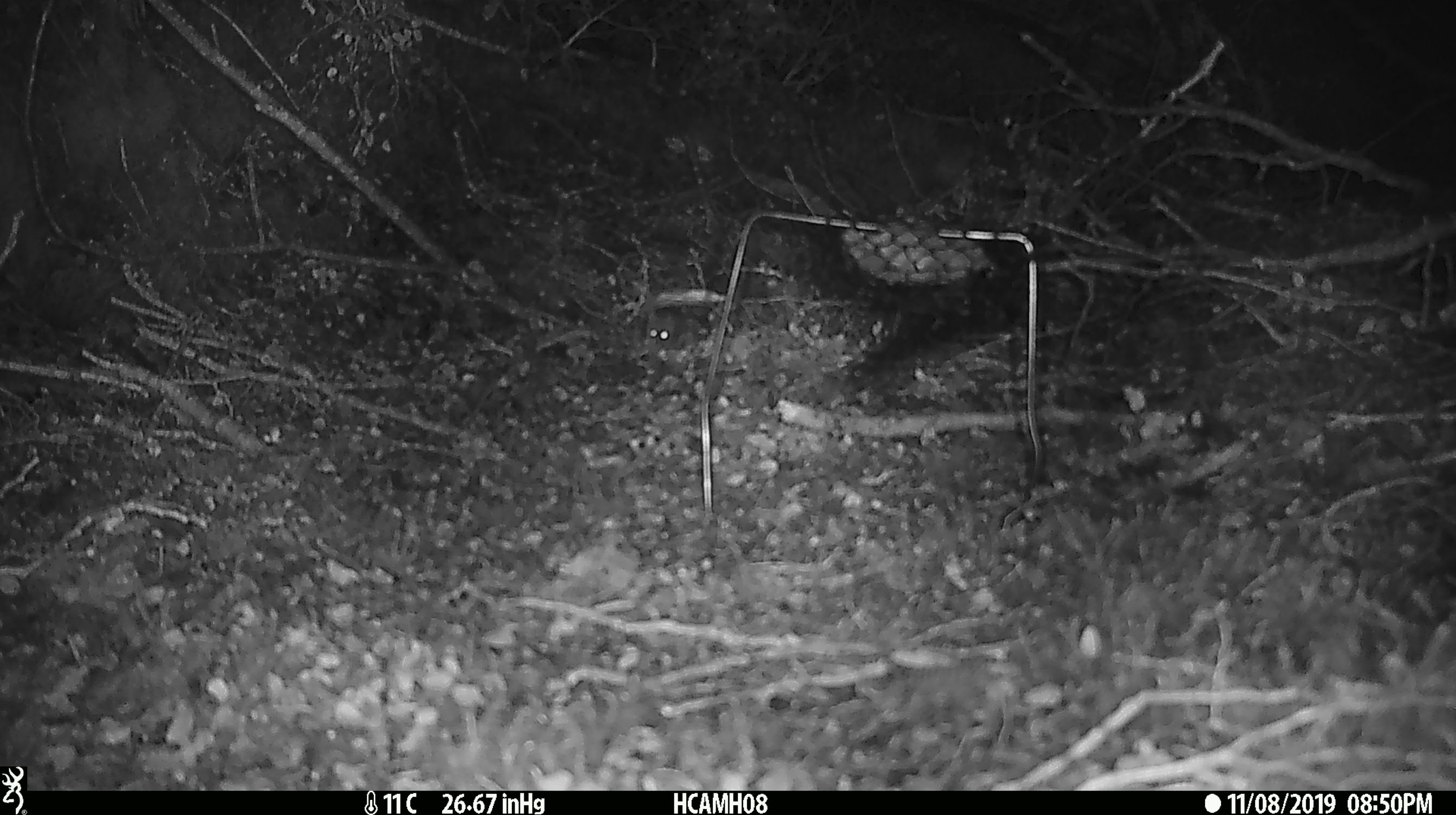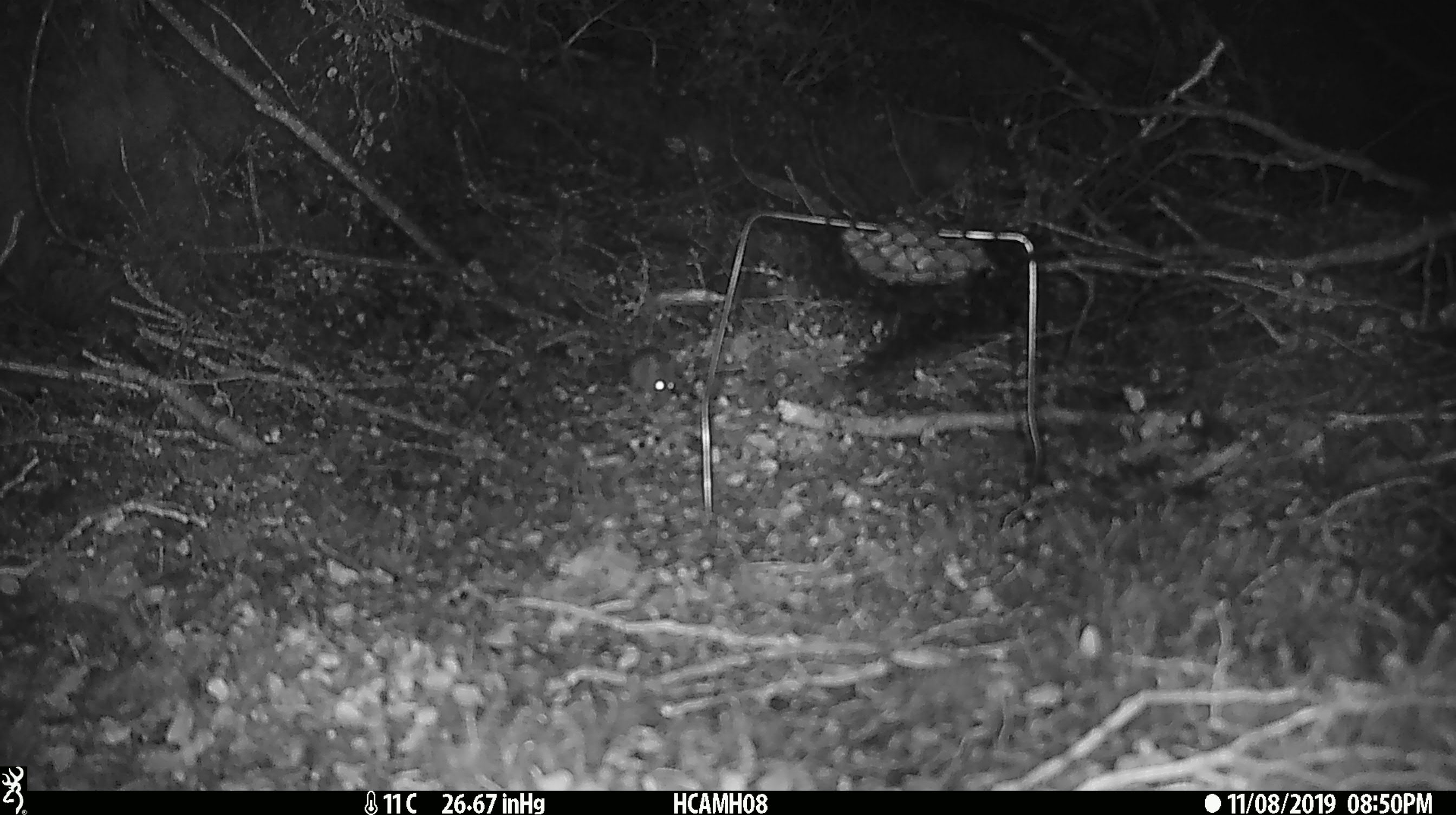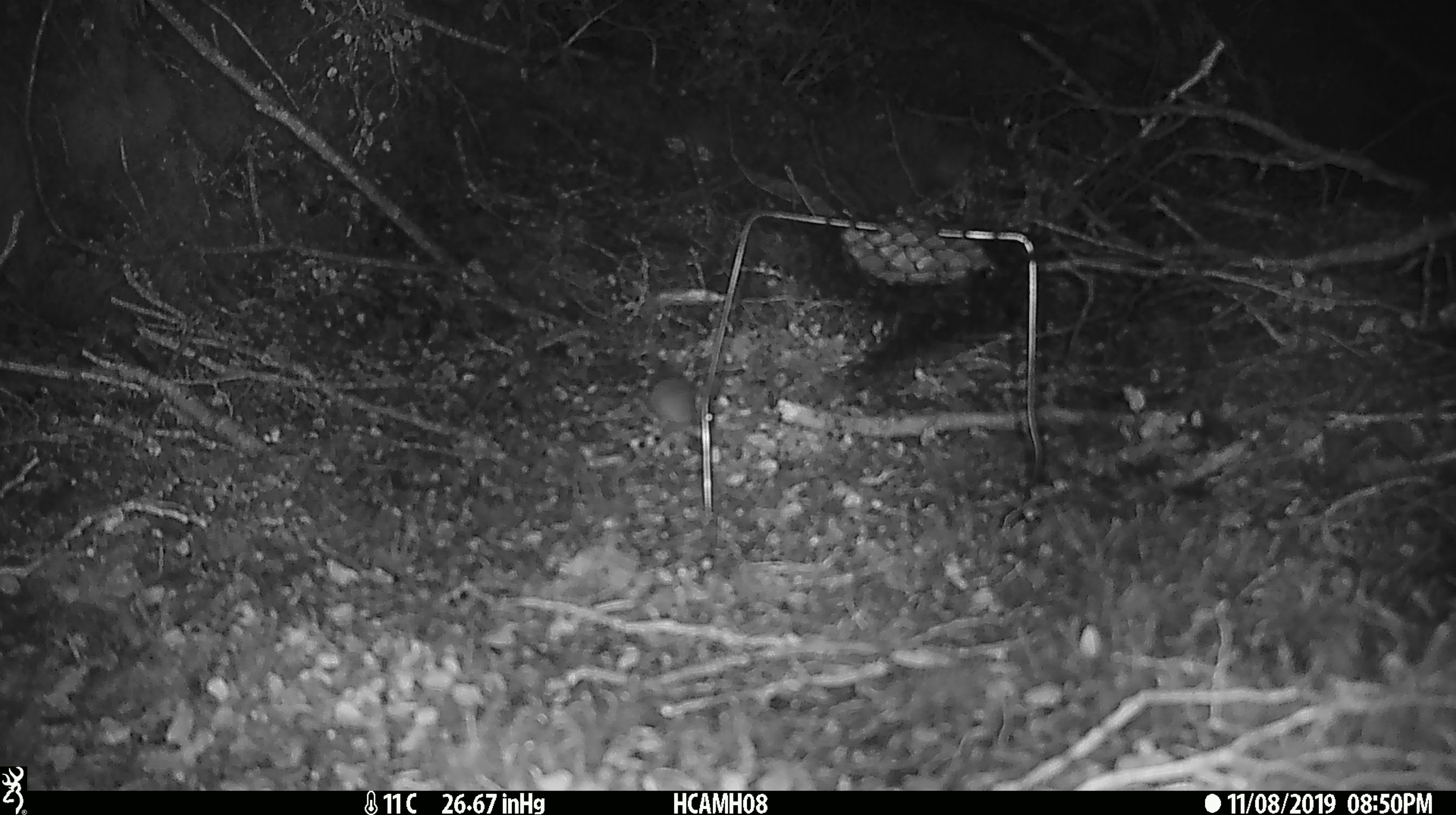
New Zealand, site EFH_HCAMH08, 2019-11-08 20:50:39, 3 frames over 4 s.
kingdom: Animalia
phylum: Chordata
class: Mammalia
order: Rodentia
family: Muridae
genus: Mus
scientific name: Mus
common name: mouse